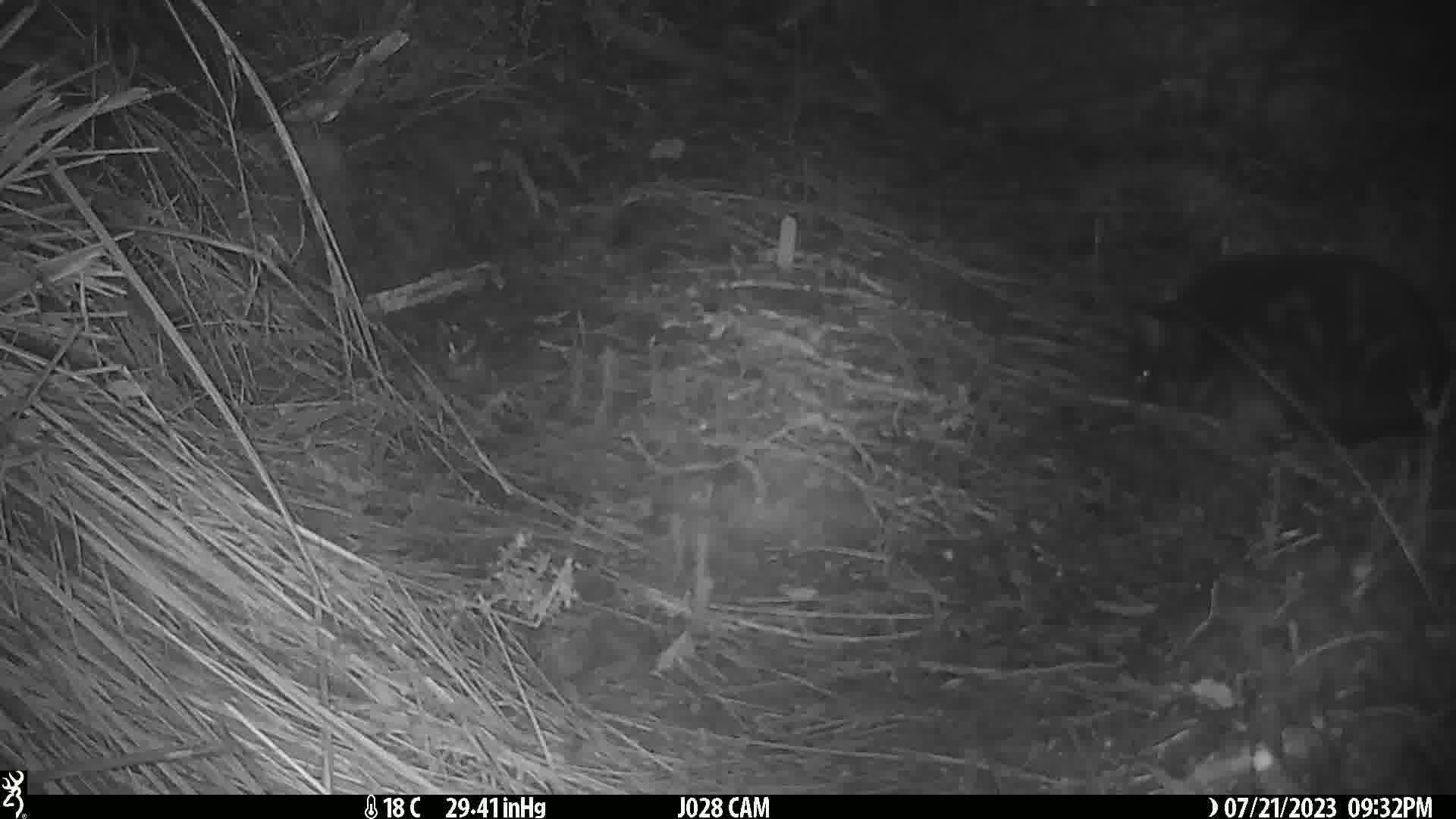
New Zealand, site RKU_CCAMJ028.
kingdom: Animalia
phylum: Chordata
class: Mammalia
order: Carnivora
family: Felidae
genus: Felis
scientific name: Felis catus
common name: domestic cat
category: cat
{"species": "cat (domestic cat) (Felis catus)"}